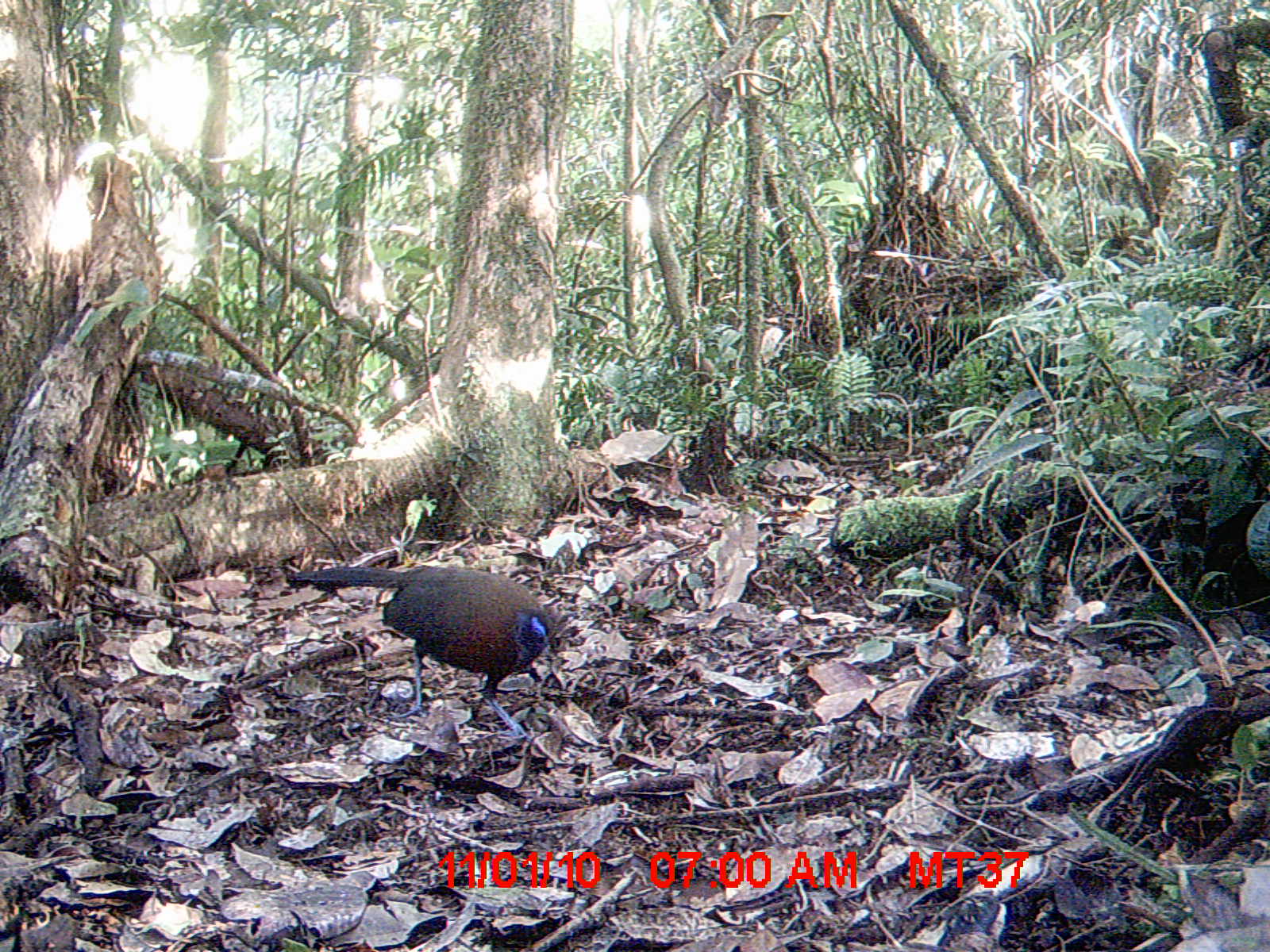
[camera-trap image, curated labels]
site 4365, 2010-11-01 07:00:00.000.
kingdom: Animalia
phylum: Chordata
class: Aves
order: Cuculiformes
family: Cuculidae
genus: Coua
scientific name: Coua serriana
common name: red-breasted coua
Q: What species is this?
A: Coua serriana (red-breasted coua).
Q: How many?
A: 1.